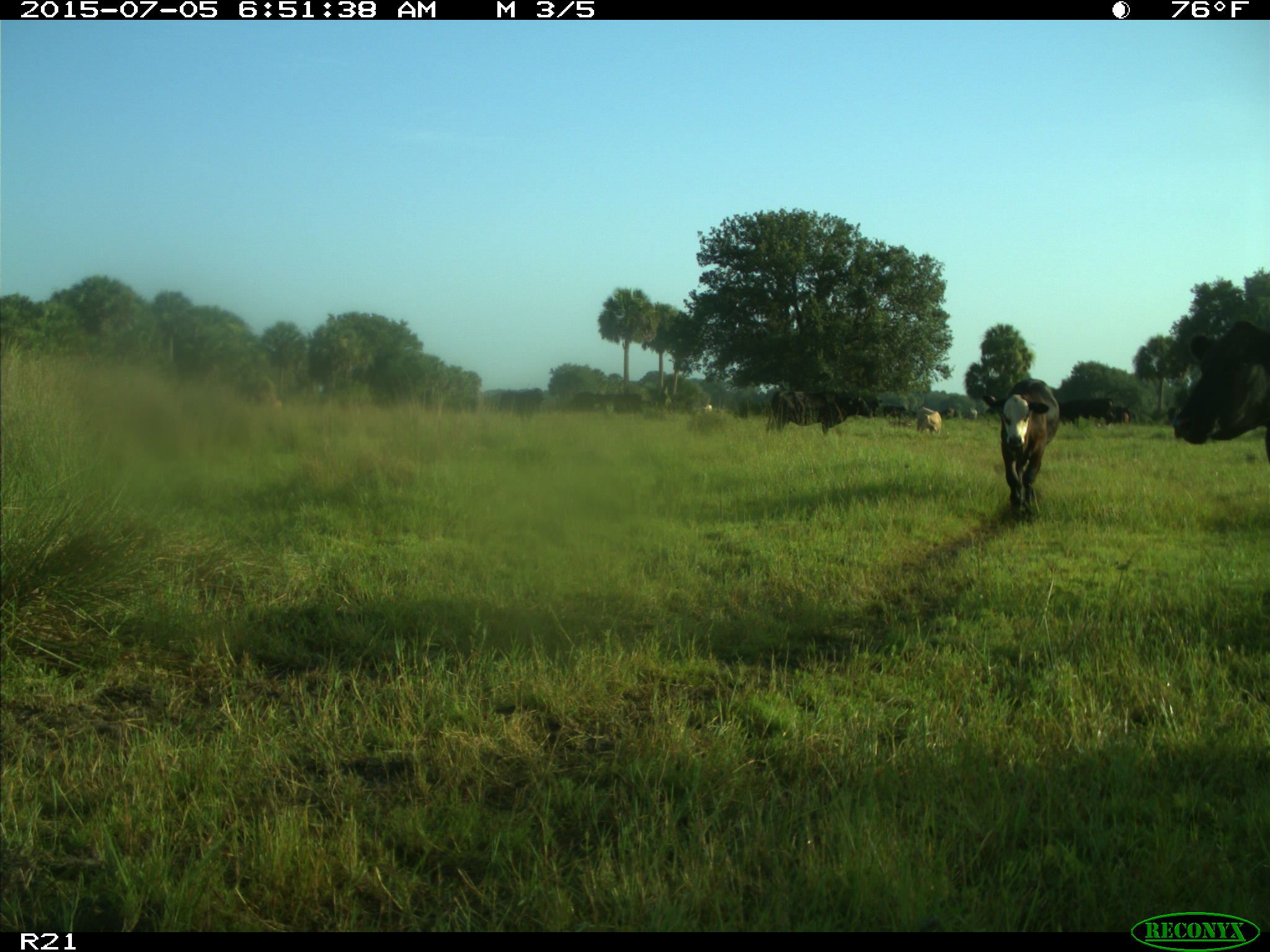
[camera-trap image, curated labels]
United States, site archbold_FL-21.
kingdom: Animalia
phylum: Chordata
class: Mammalia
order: Artiodactyla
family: Bovidae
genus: Bos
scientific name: Bos taurus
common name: domestic cow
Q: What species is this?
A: Bos taurus (domestic cow).